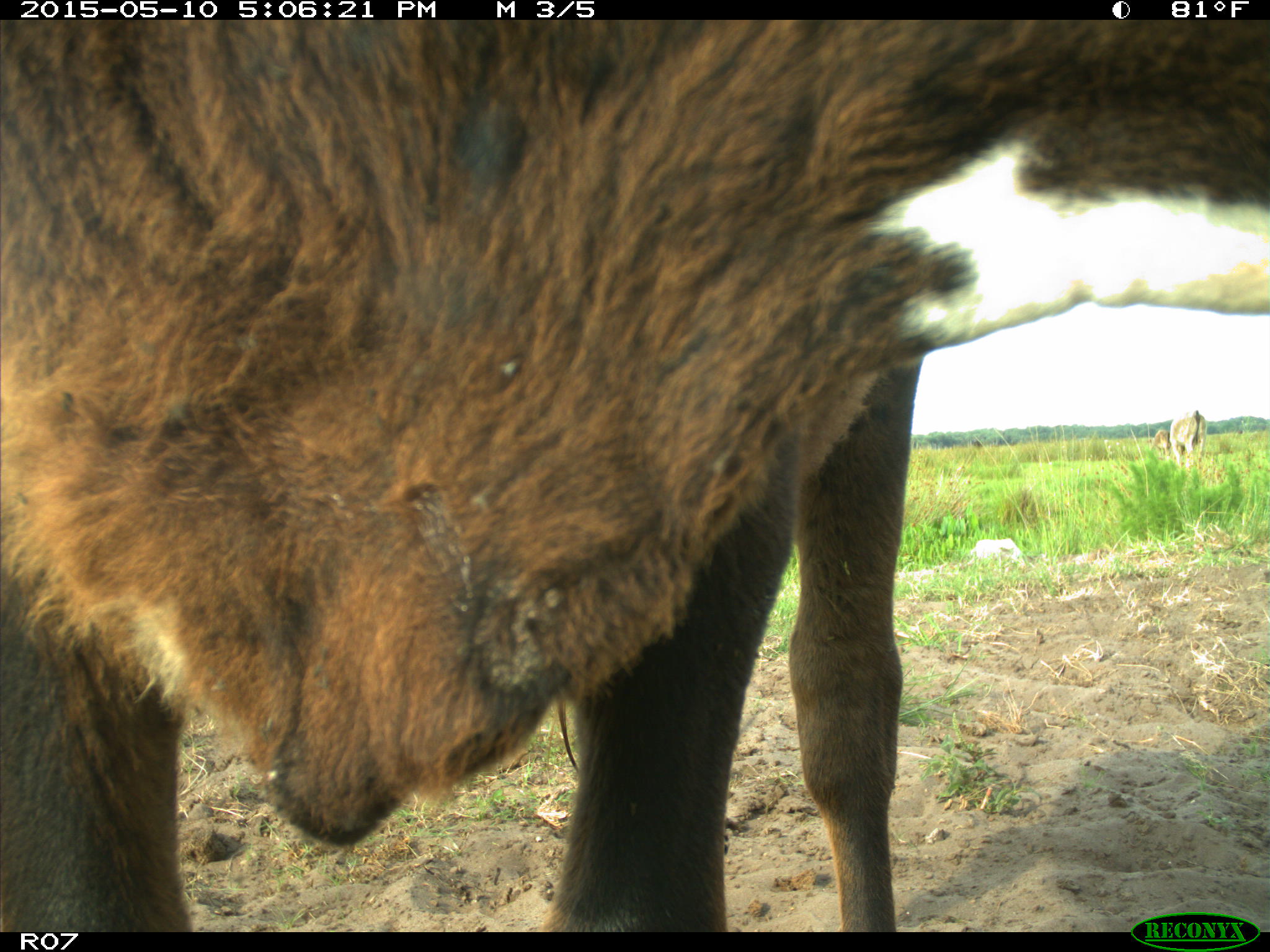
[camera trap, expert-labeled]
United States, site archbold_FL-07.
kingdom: Animalia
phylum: Chordata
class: Mammalia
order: Artiodactyla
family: Bovidae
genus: Bos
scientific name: Bos taurus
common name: domestic cow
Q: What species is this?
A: Bos taurus (domestic cow).